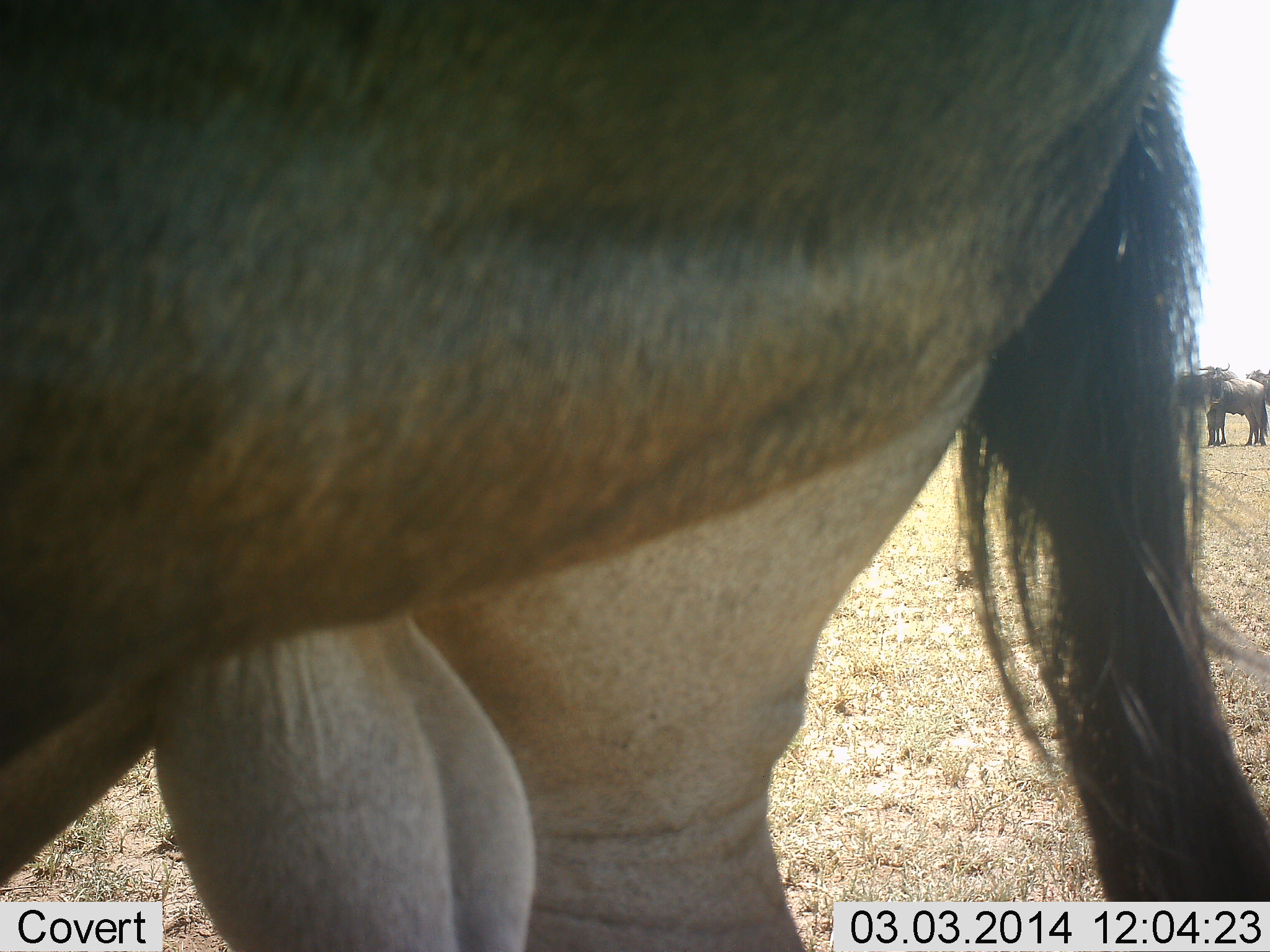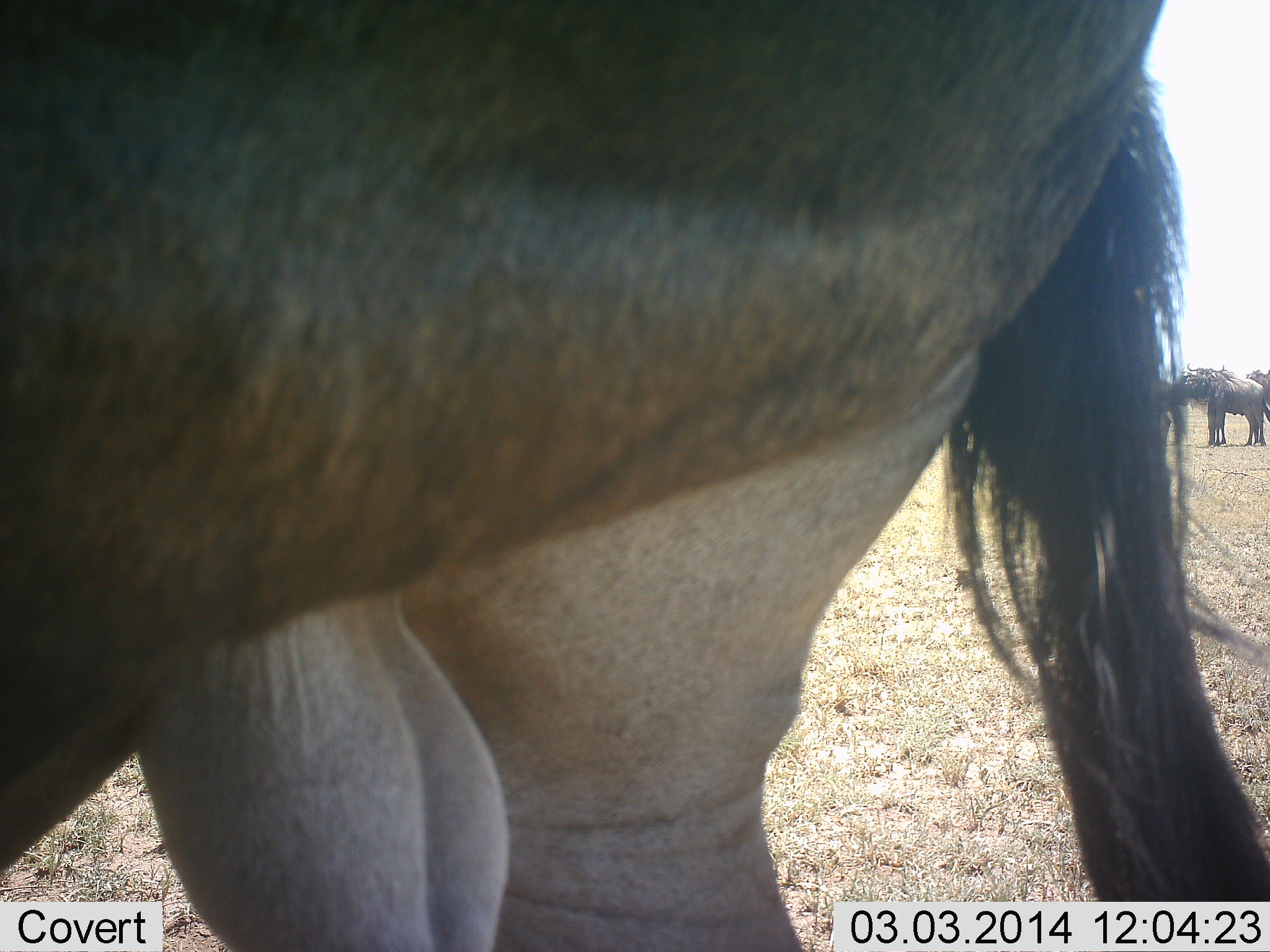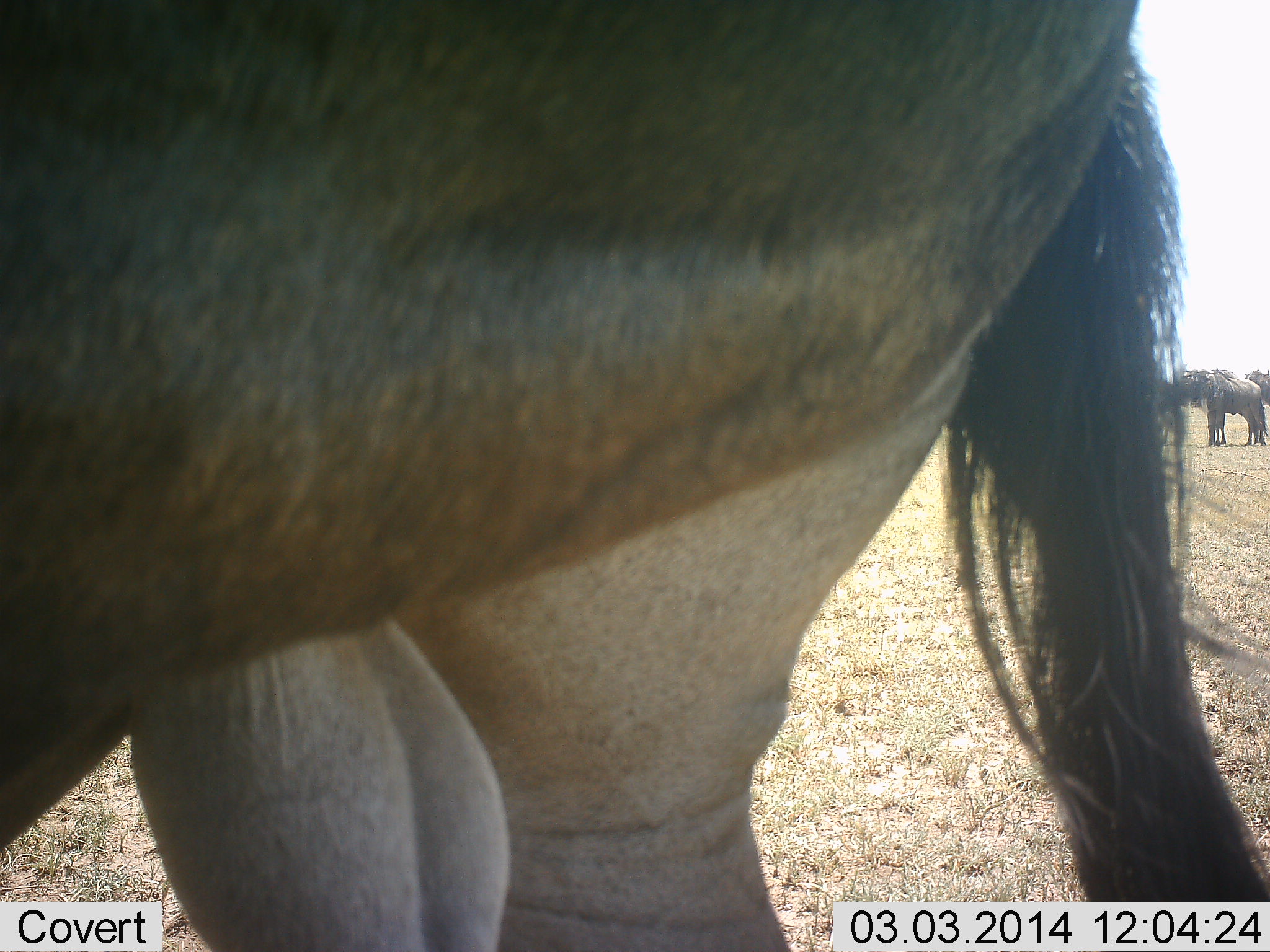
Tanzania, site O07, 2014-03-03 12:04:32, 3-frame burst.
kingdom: Animalia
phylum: Chordata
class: Mammalia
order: Artiodactyla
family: Bovidae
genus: Connochaetes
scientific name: Connochaetes taurinus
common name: blue wildebeest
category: wildebeest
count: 3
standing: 90%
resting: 0%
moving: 0%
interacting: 0%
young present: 0%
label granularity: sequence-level